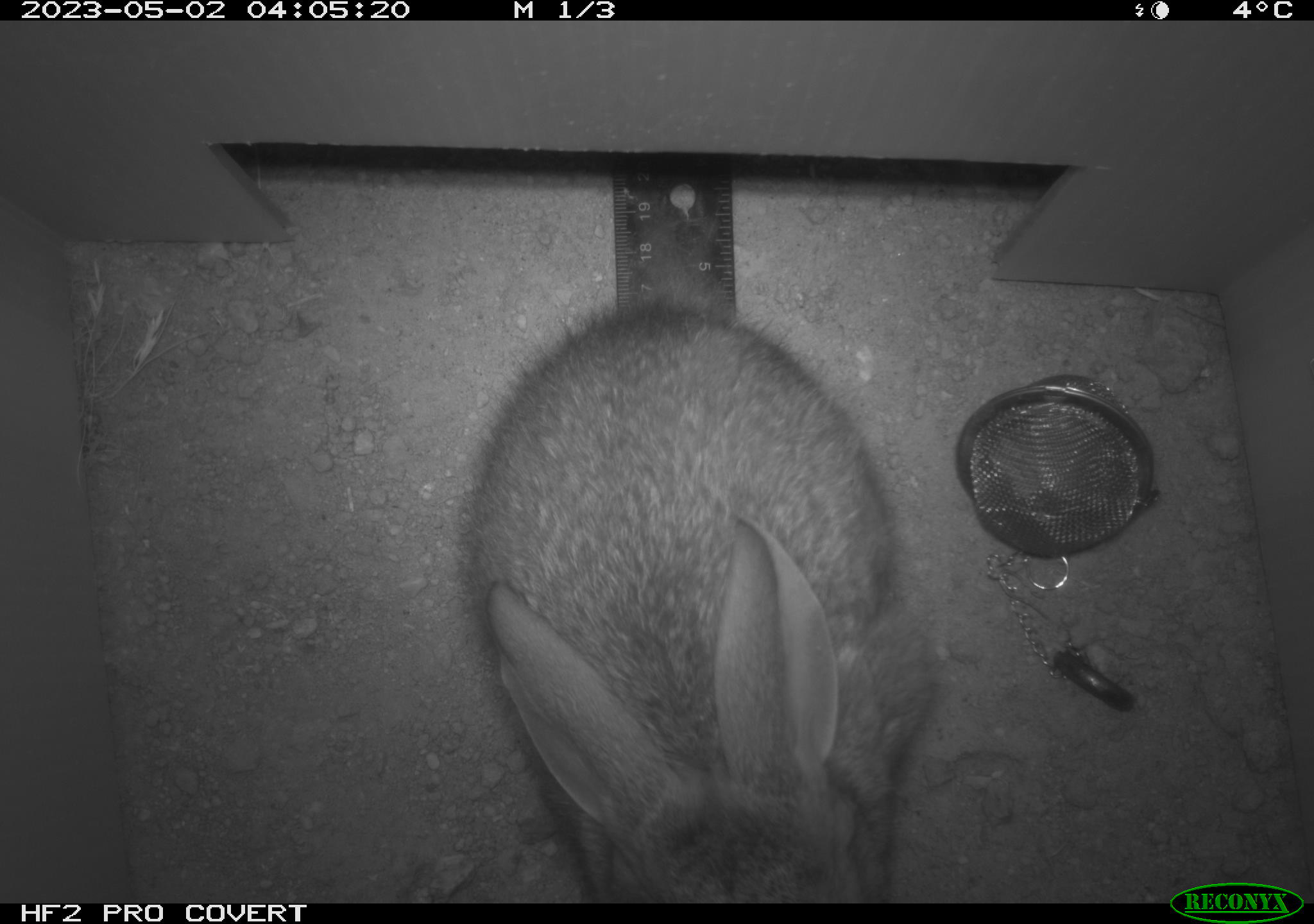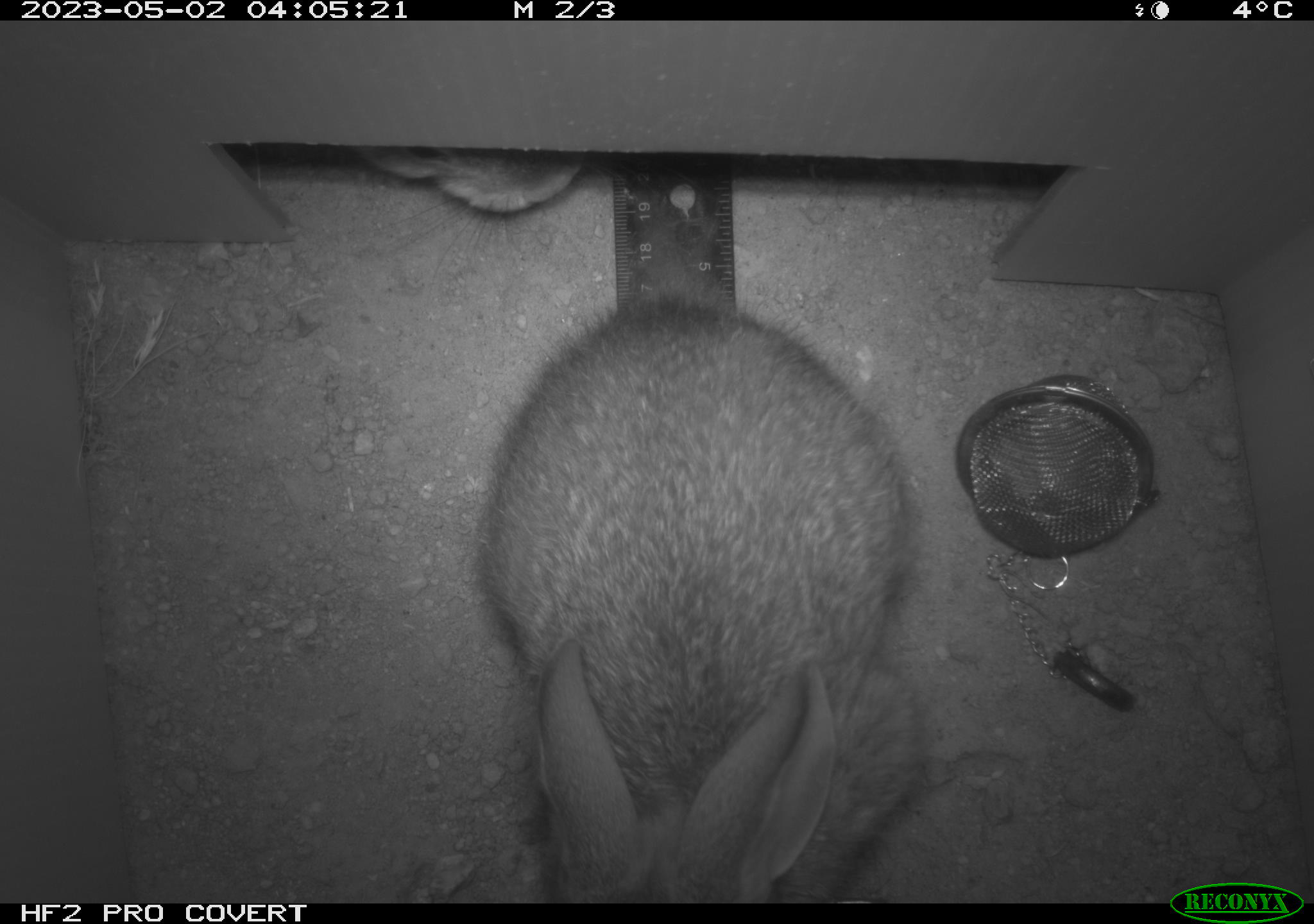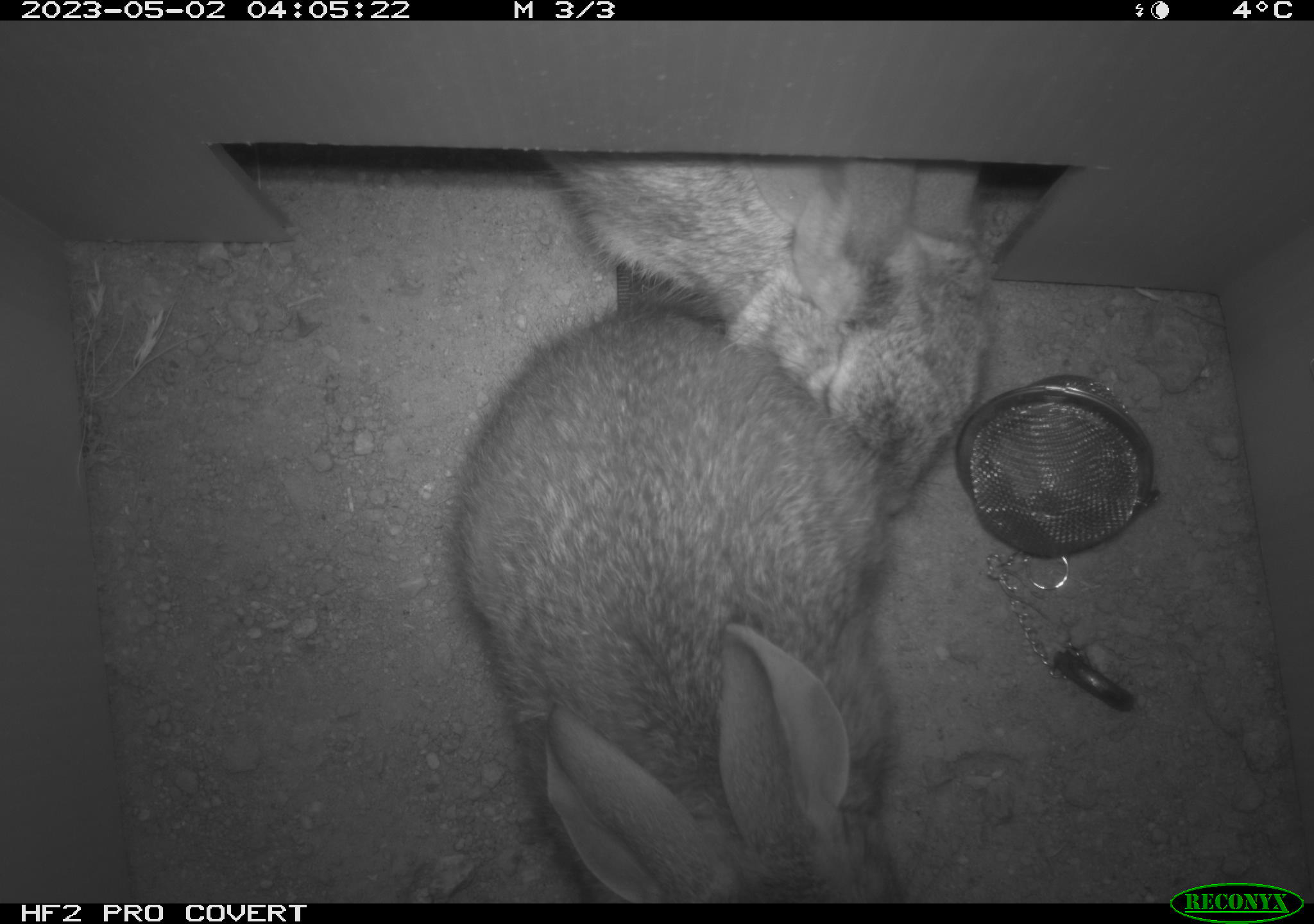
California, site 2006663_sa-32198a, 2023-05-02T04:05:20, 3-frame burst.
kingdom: Animalia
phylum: Chordata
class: Mammalia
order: Lagomorpha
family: Leporidae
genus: Sylvilagus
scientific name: Sylvilagus audubonii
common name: desert cottontail